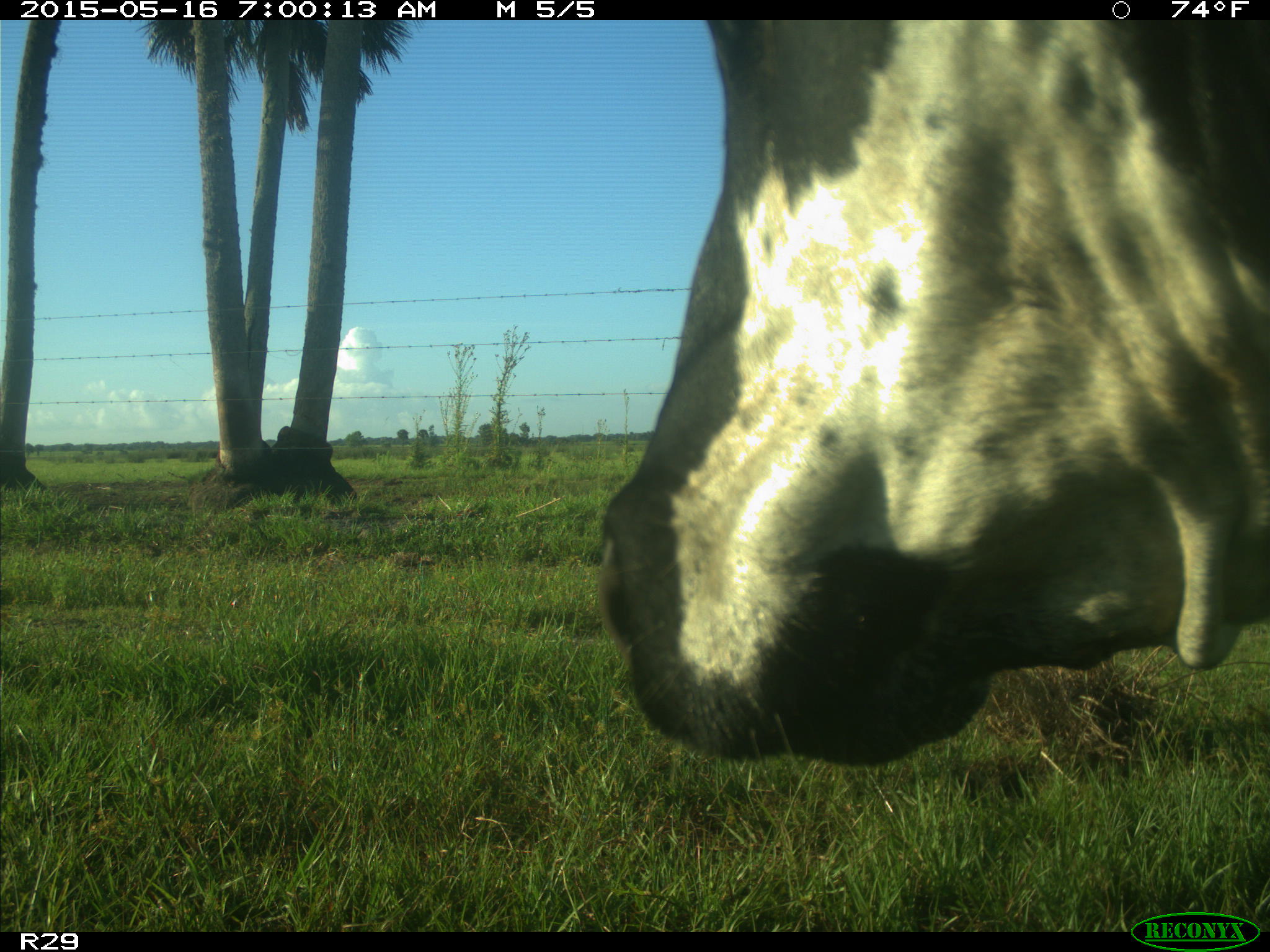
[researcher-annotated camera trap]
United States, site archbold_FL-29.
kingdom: Animalia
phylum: Chordata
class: Mammalia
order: Artiodactyla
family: Bovidae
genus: Bos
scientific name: Bos taurus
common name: domestic cow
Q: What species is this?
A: Bos taurus (domestic cow).